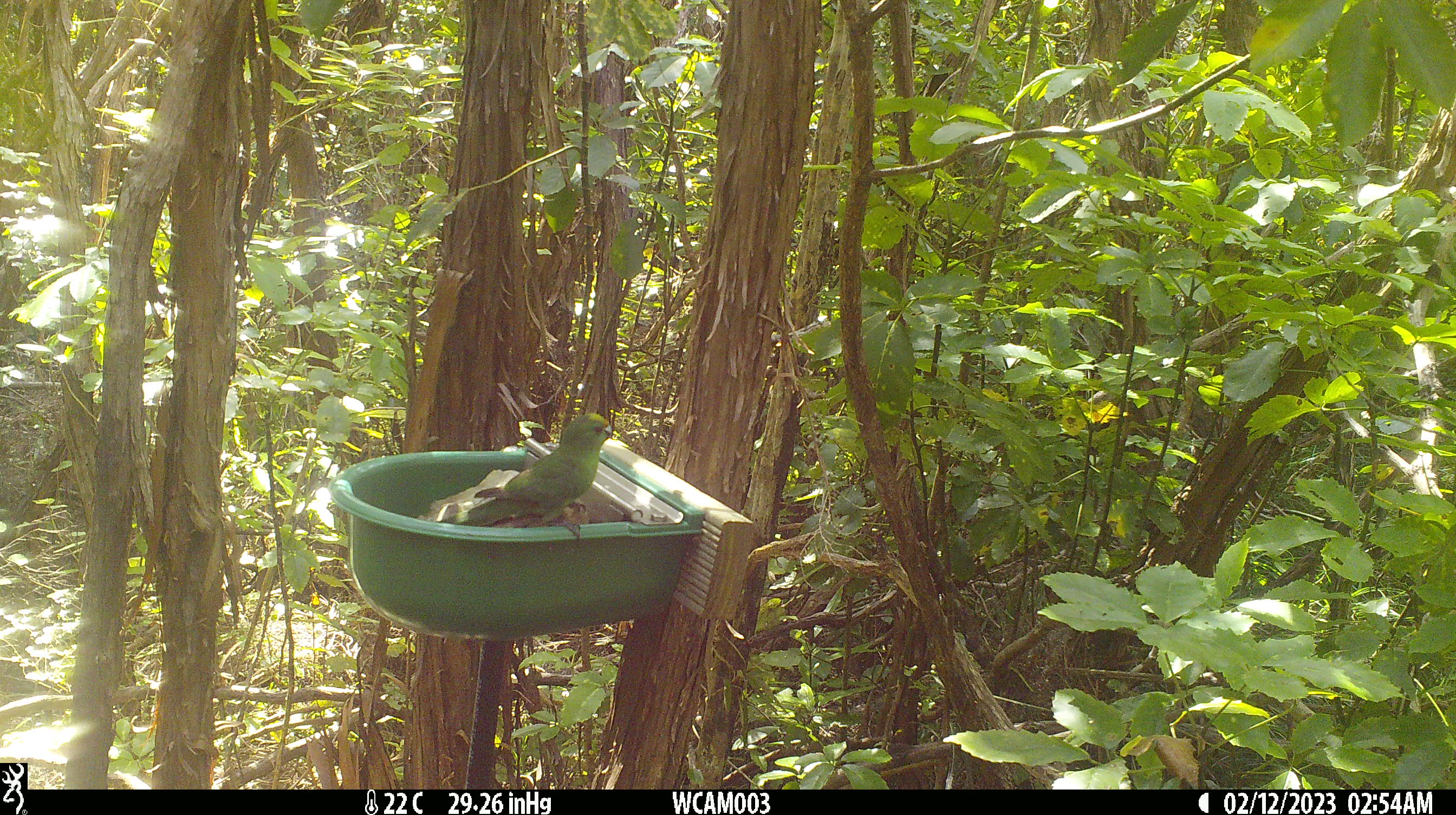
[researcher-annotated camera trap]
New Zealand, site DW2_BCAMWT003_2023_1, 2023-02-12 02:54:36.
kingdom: Animalia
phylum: Chordata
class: Aves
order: Psittaciformes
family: Psittaculidae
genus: Cyanoramphus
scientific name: Cyanoramphus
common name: parakeet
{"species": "parakeet (Cyanoramphus)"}